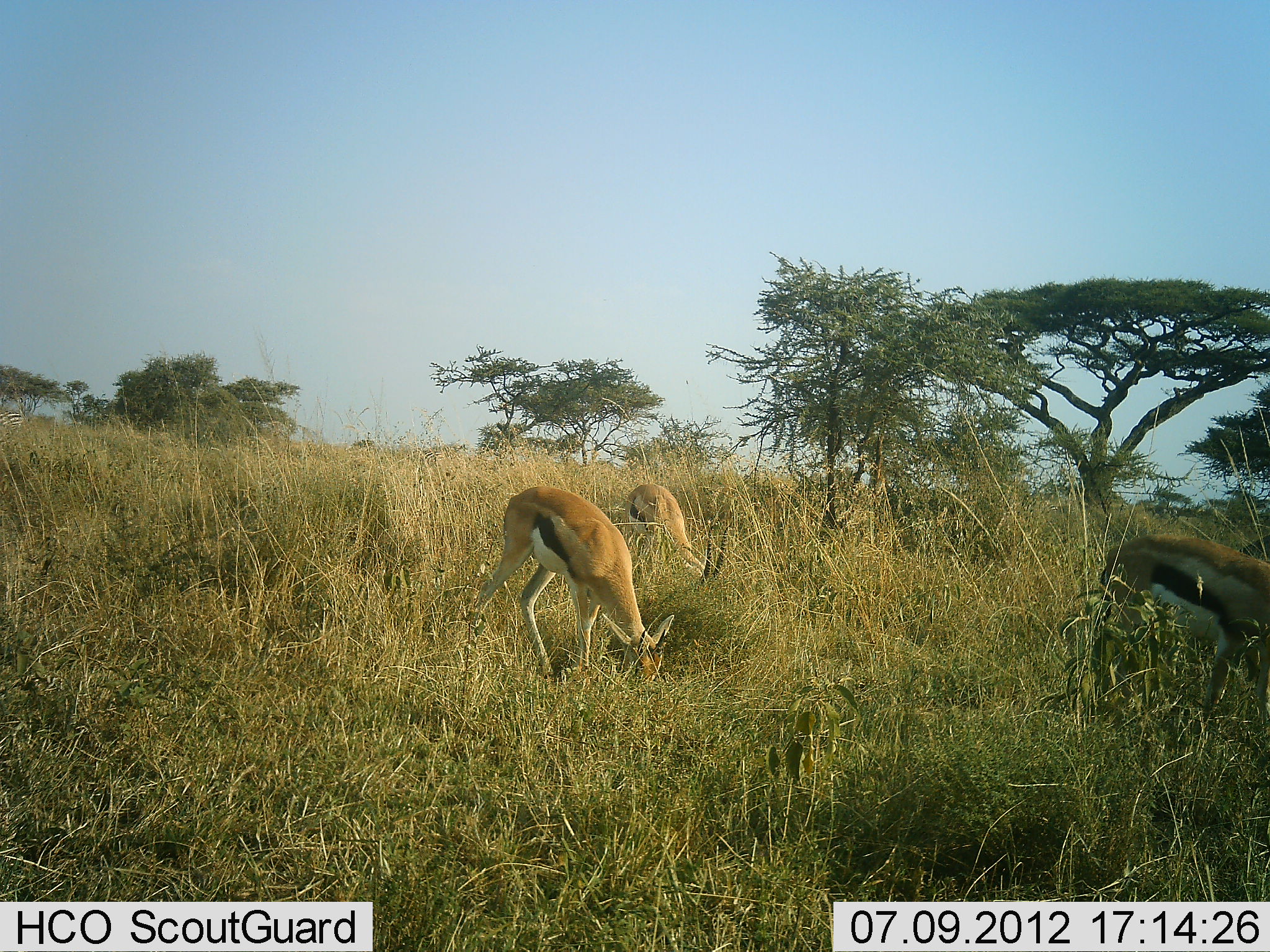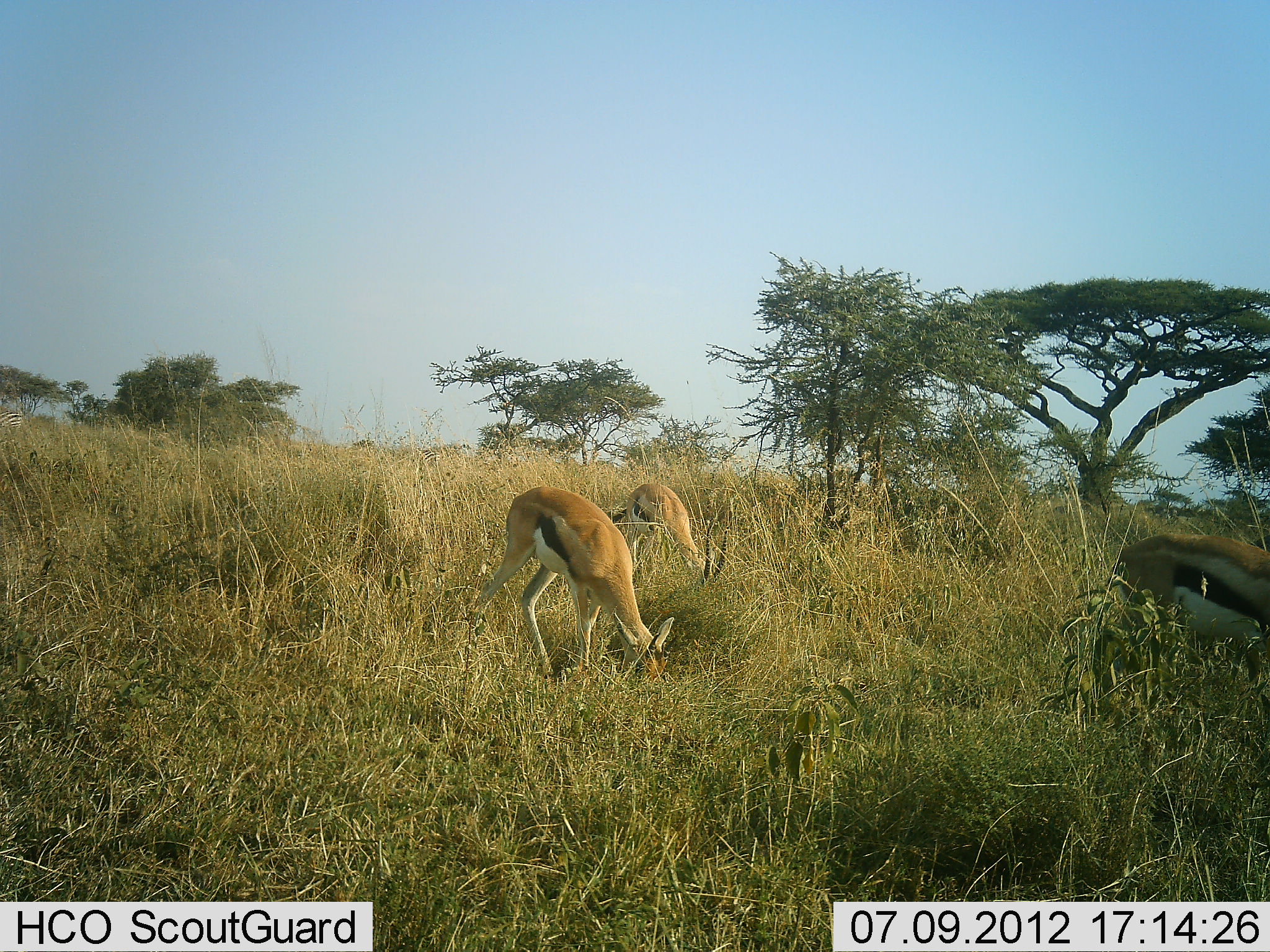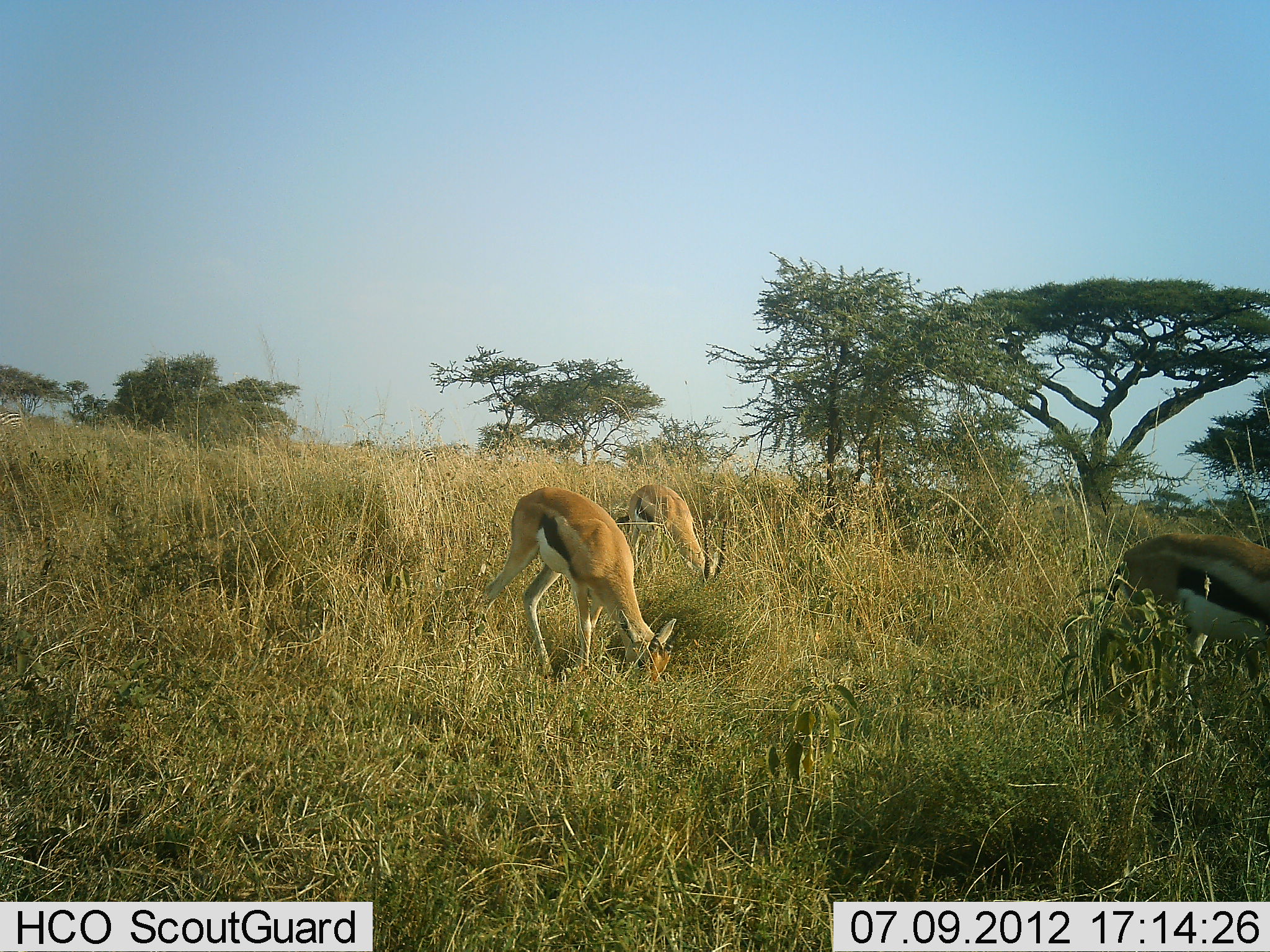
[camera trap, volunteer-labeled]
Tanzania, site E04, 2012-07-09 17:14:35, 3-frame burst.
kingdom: Animalia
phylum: Chordata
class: Mammalia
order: Artiodactyla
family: Bovidae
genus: Eudorcas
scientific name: Eudorcas thomsonii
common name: thomson's gazelle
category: gazellethomsons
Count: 3.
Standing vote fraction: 20%.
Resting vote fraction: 0%.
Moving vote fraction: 0%.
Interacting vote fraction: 0%.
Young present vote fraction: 0%.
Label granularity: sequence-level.